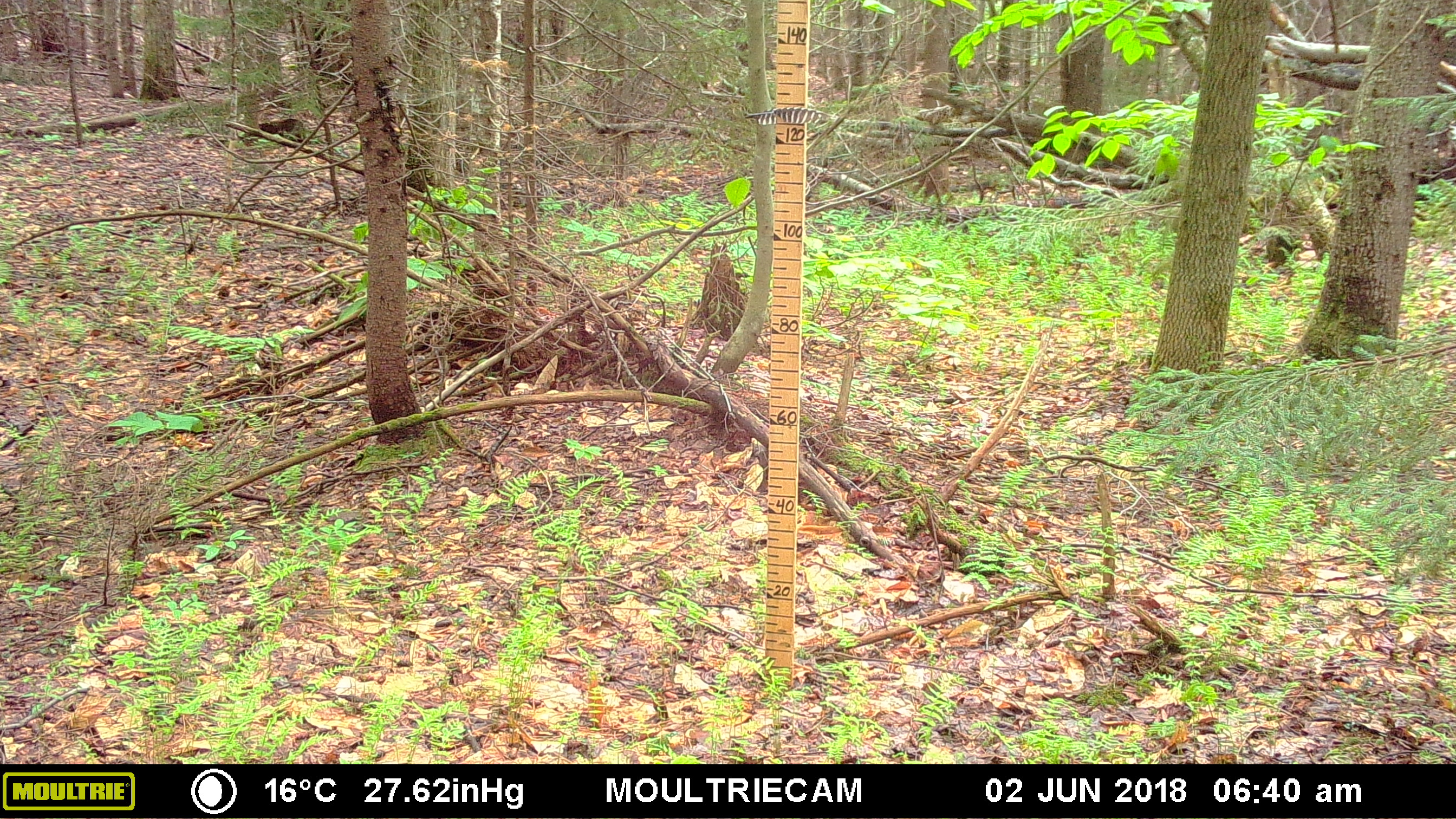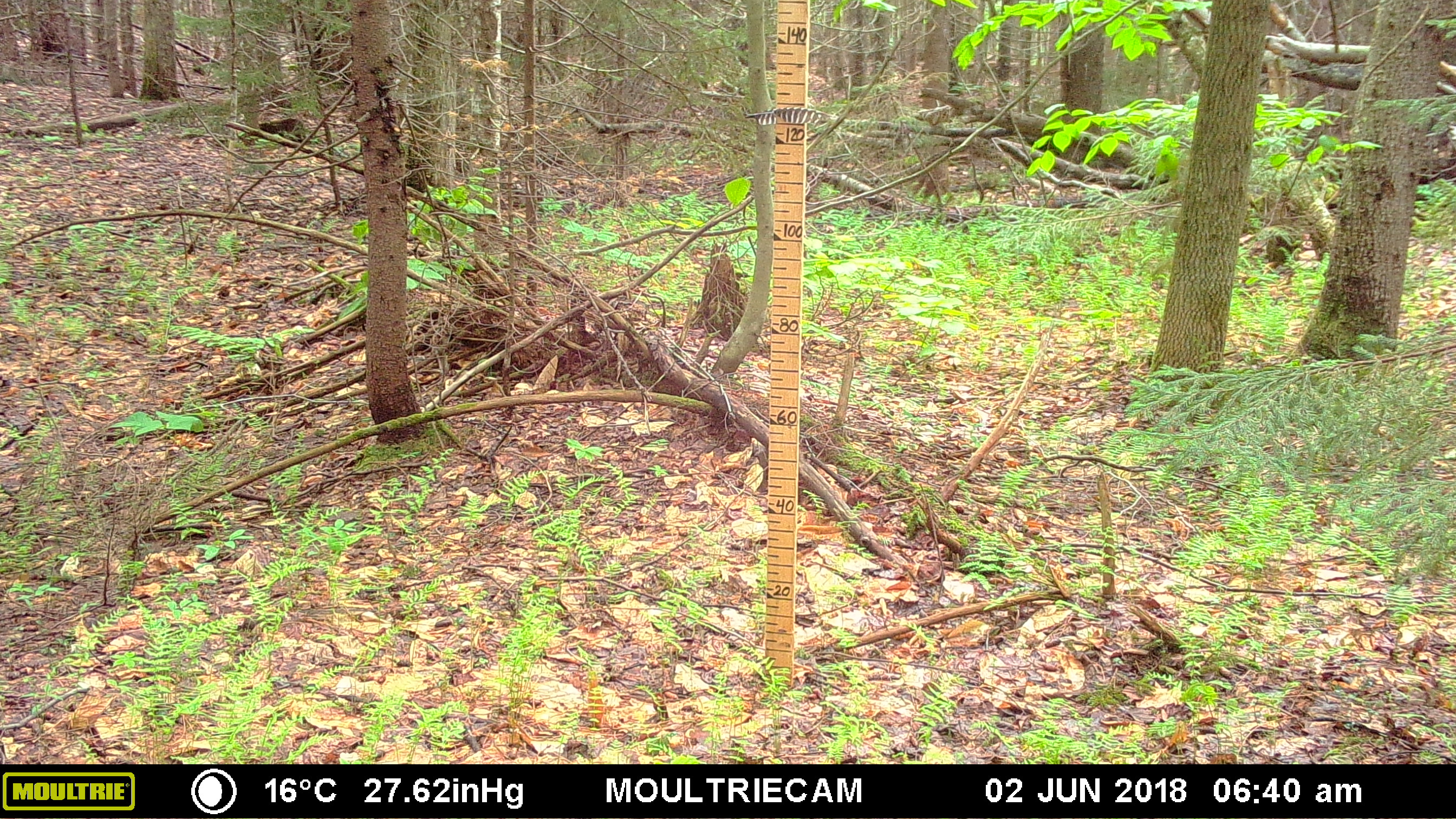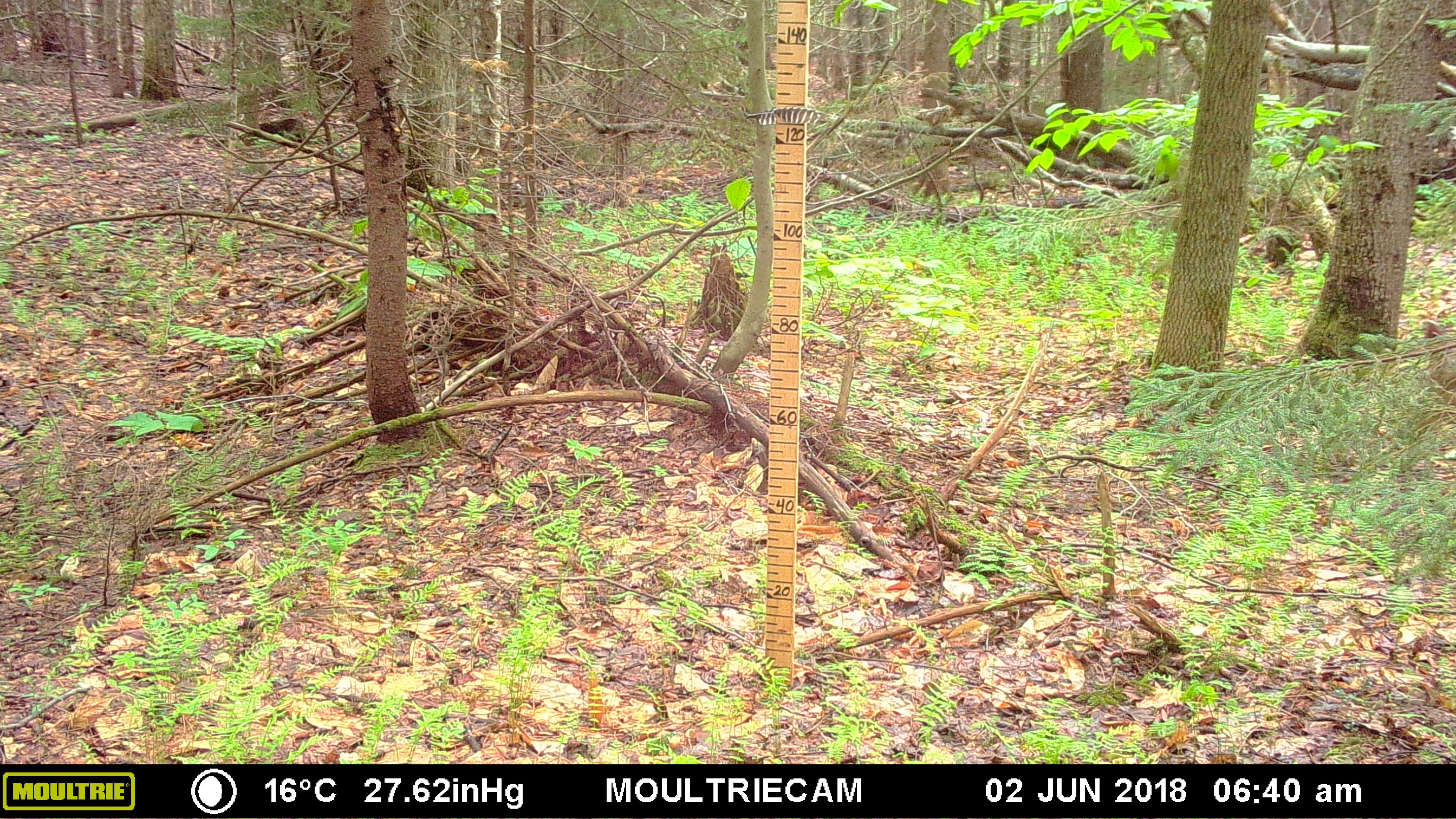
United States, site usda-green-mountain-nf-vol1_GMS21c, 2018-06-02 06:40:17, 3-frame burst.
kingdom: Animalia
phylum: Chordata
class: Mammalia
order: Artiodactyla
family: Cervidae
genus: Odocoileus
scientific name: Odocoileus virginianus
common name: white-tailed deer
White-tailed deer (Odocoileus virginianus).